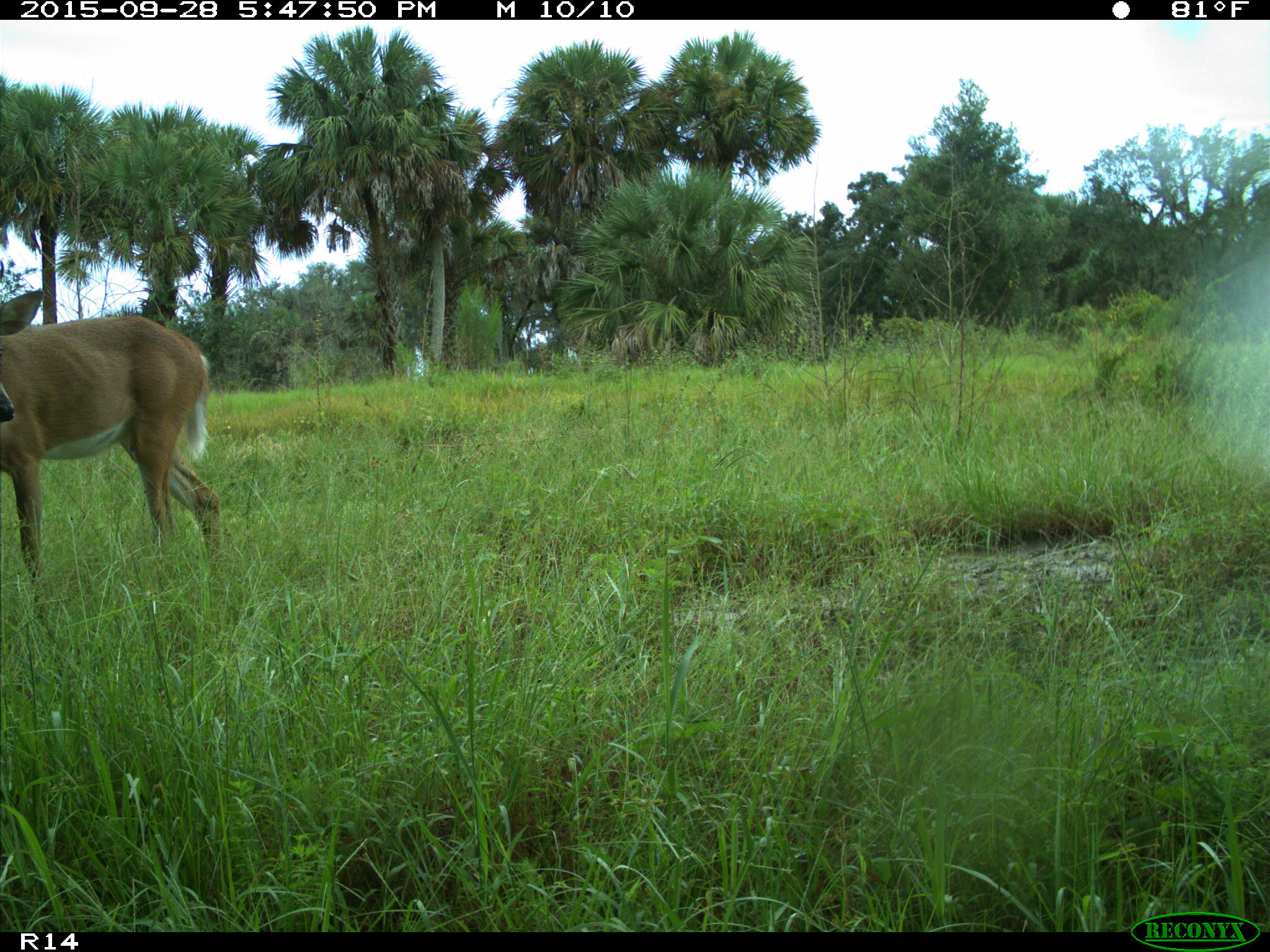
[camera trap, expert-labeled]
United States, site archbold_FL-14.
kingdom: Animalia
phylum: Chordata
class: Mammalia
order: Artiodactyla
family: Cervidae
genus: Odocoileus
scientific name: Odocoileus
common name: deer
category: unidentified deer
Unidentified deer (deer) (Odocoileus).